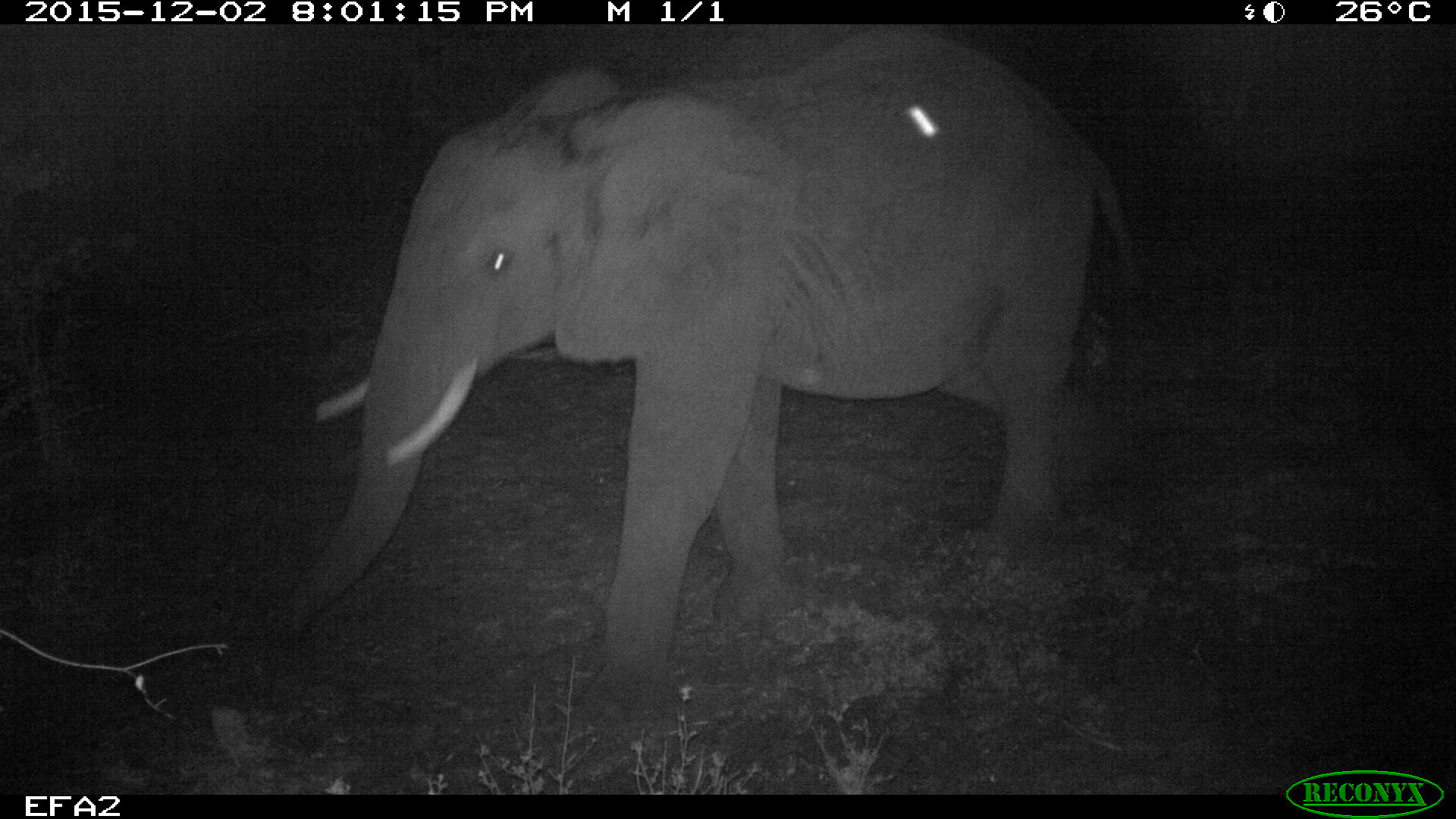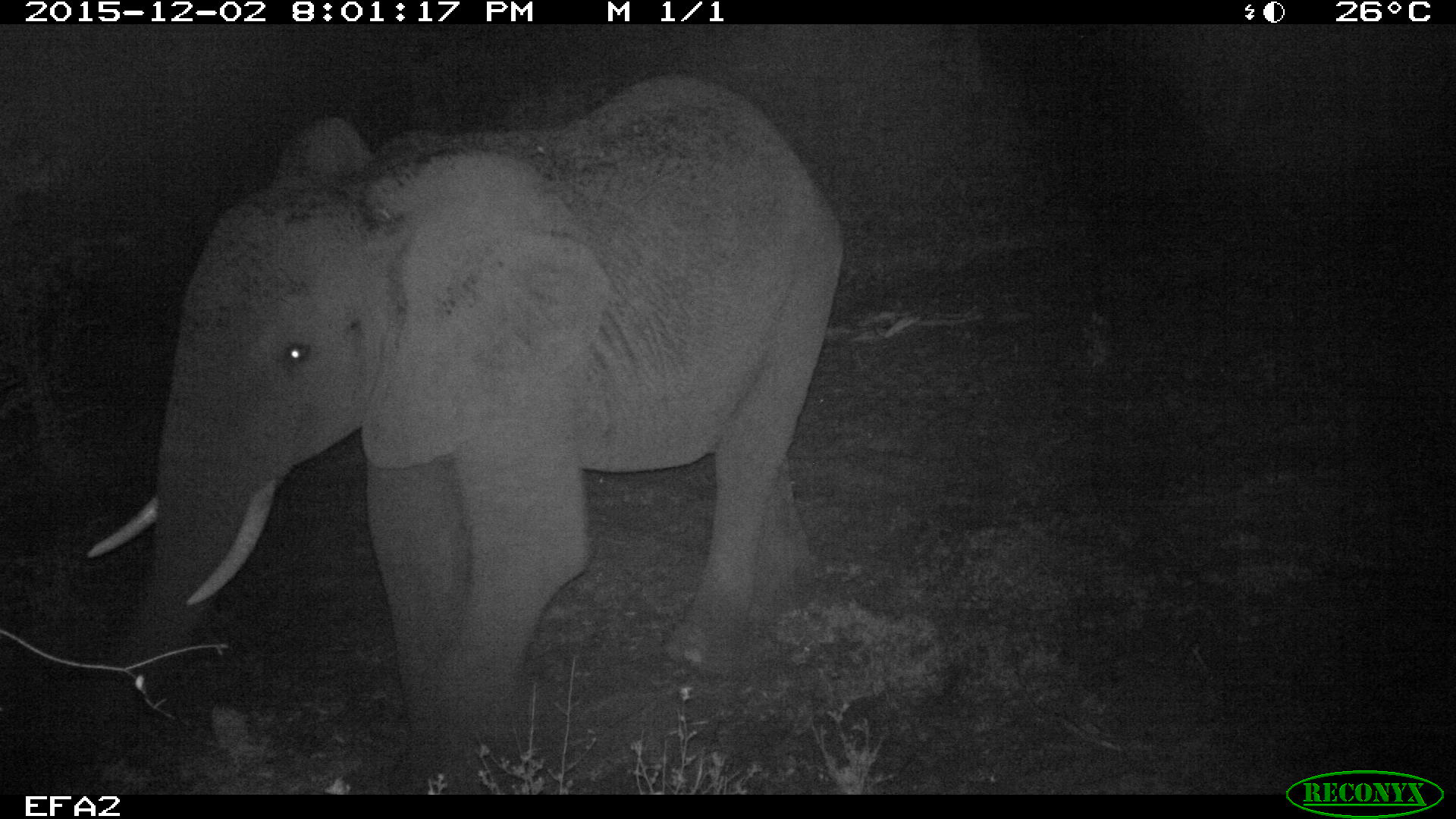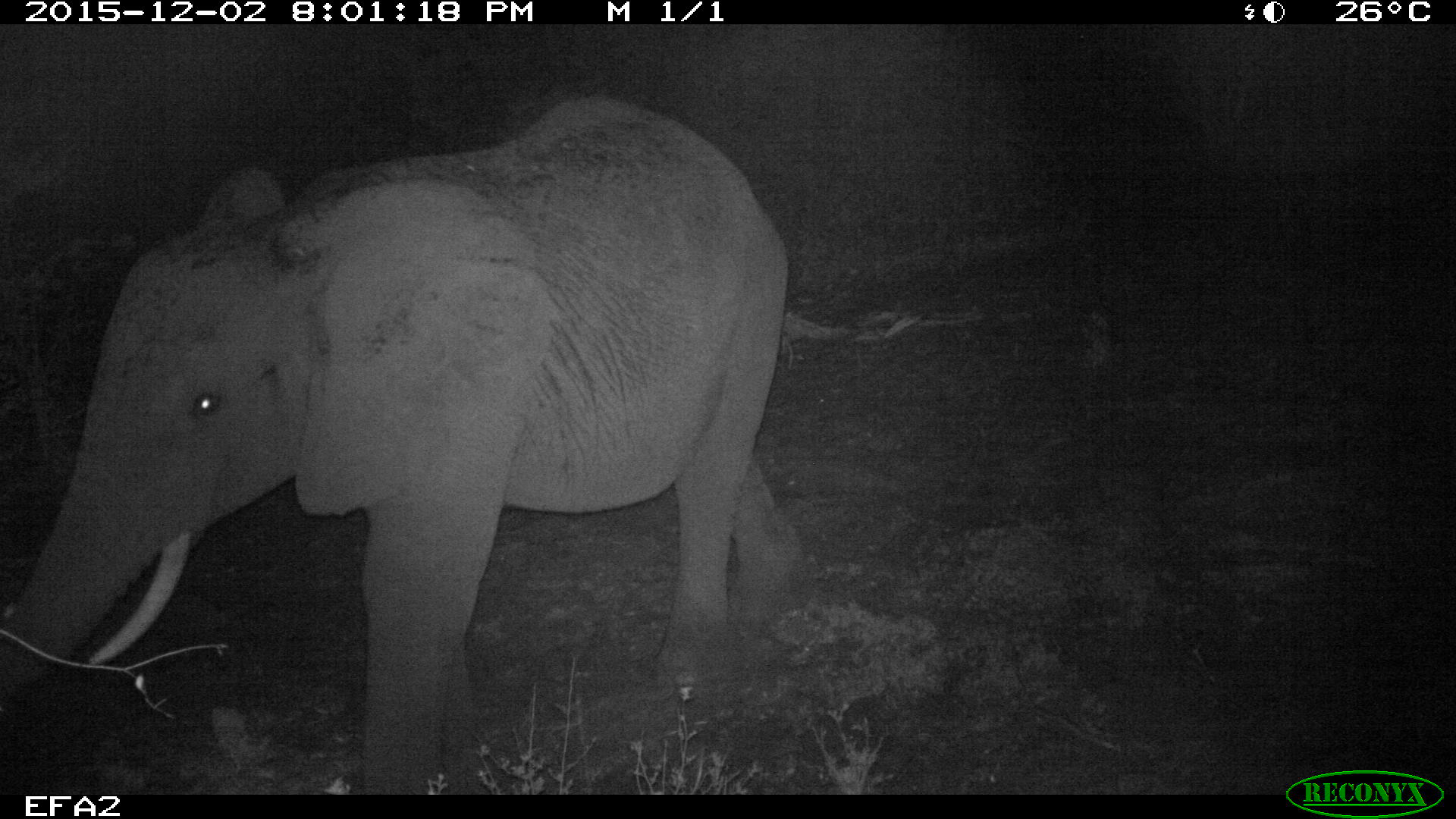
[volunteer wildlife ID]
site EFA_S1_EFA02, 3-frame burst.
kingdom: Animalia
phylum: Chordata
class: Mammalia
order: Proboscidea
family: Elephantidae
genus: Loxodonta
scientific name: Loxodonta africana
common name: african bush elephant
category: elephant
Elephant (african bush elephant) (Loxodonta africana), count 1. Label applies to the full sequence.